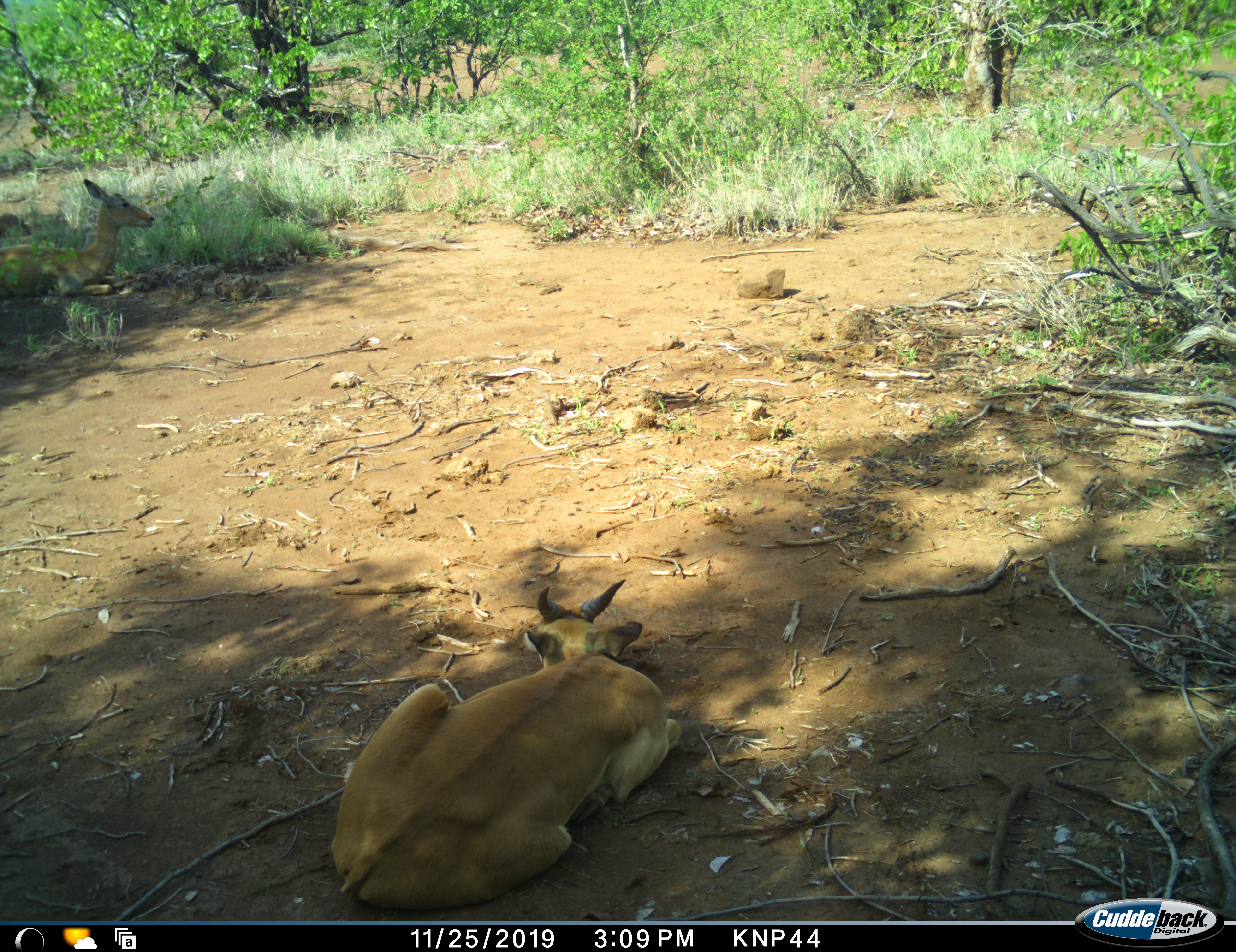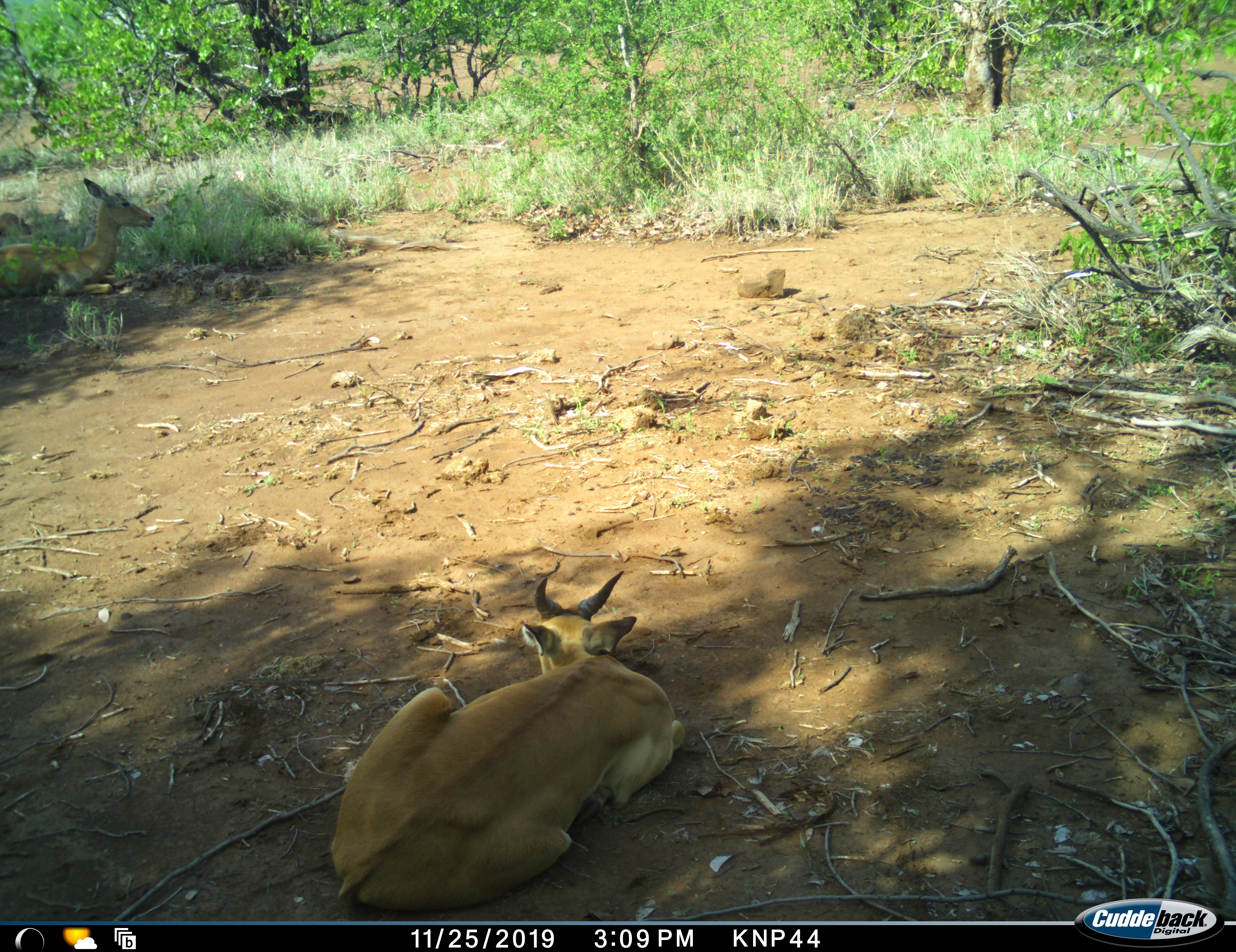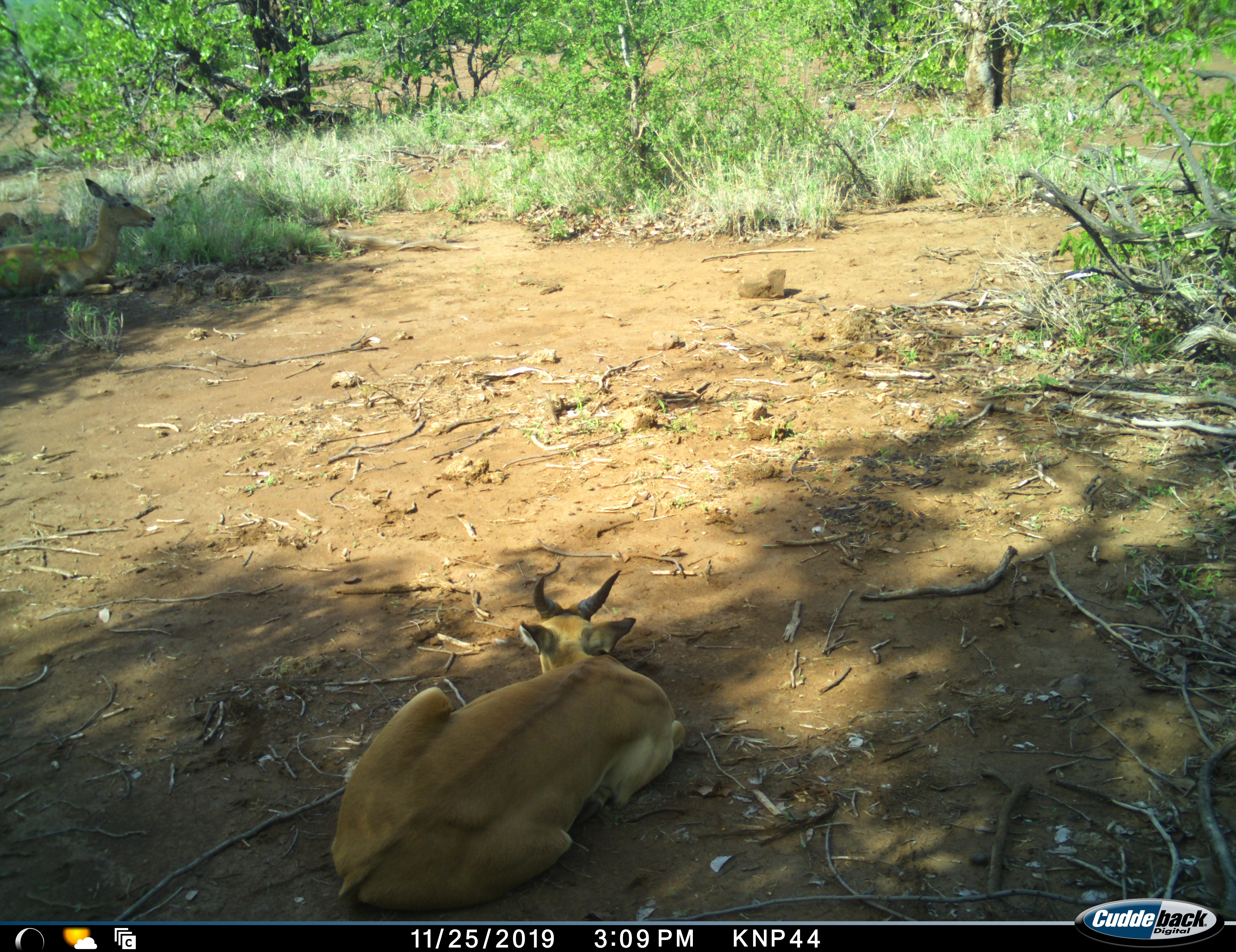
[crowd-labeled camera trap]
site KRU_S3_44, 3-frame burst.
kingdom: Animalia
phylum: Chordata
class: Mammalia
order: Artiodactyla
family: Bovidae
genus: Aepyceros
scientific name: Aepyceros melampus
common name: impala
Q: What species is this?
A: Impala (Aepyceros melampus).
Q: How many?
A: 2.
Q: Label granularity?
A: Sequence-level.